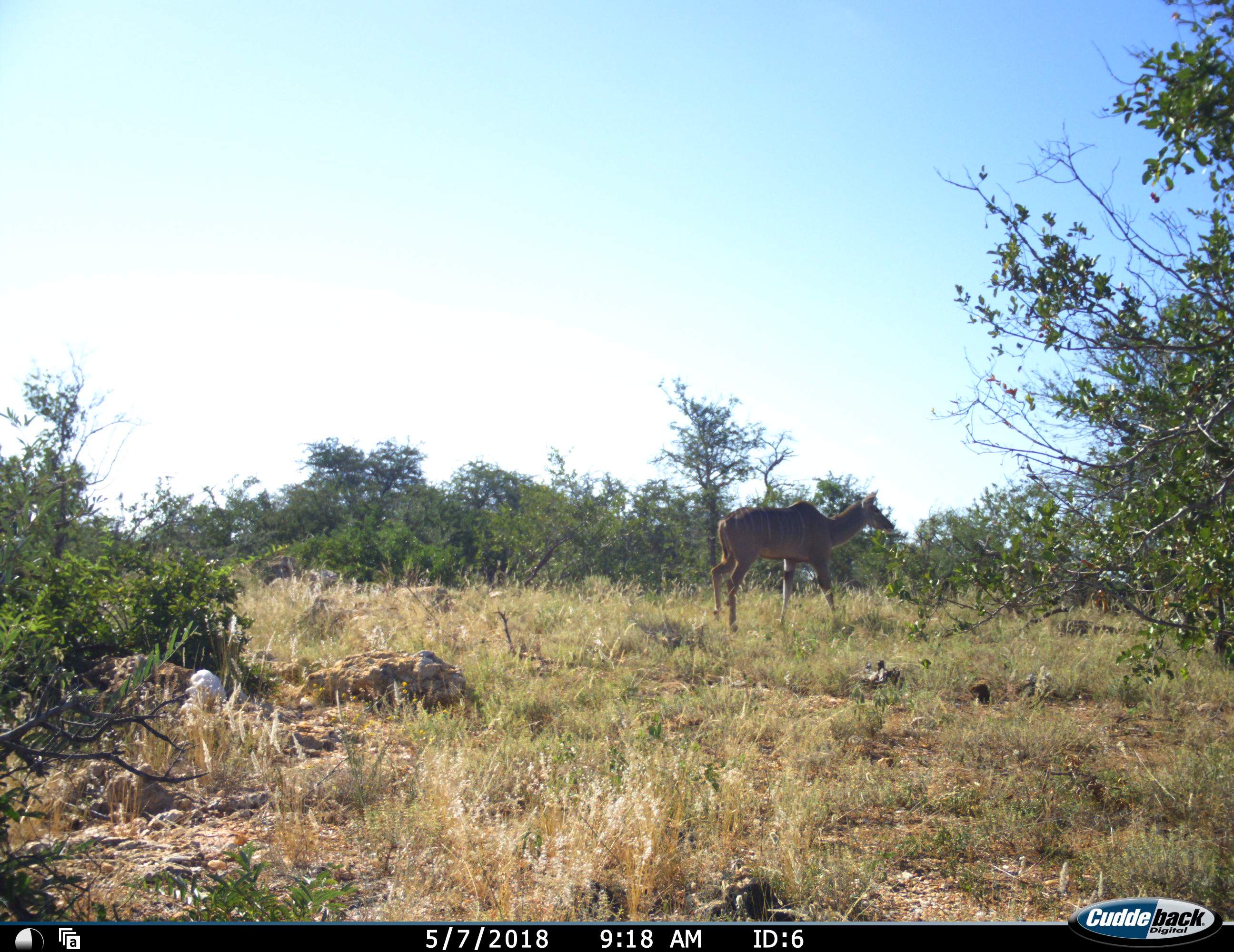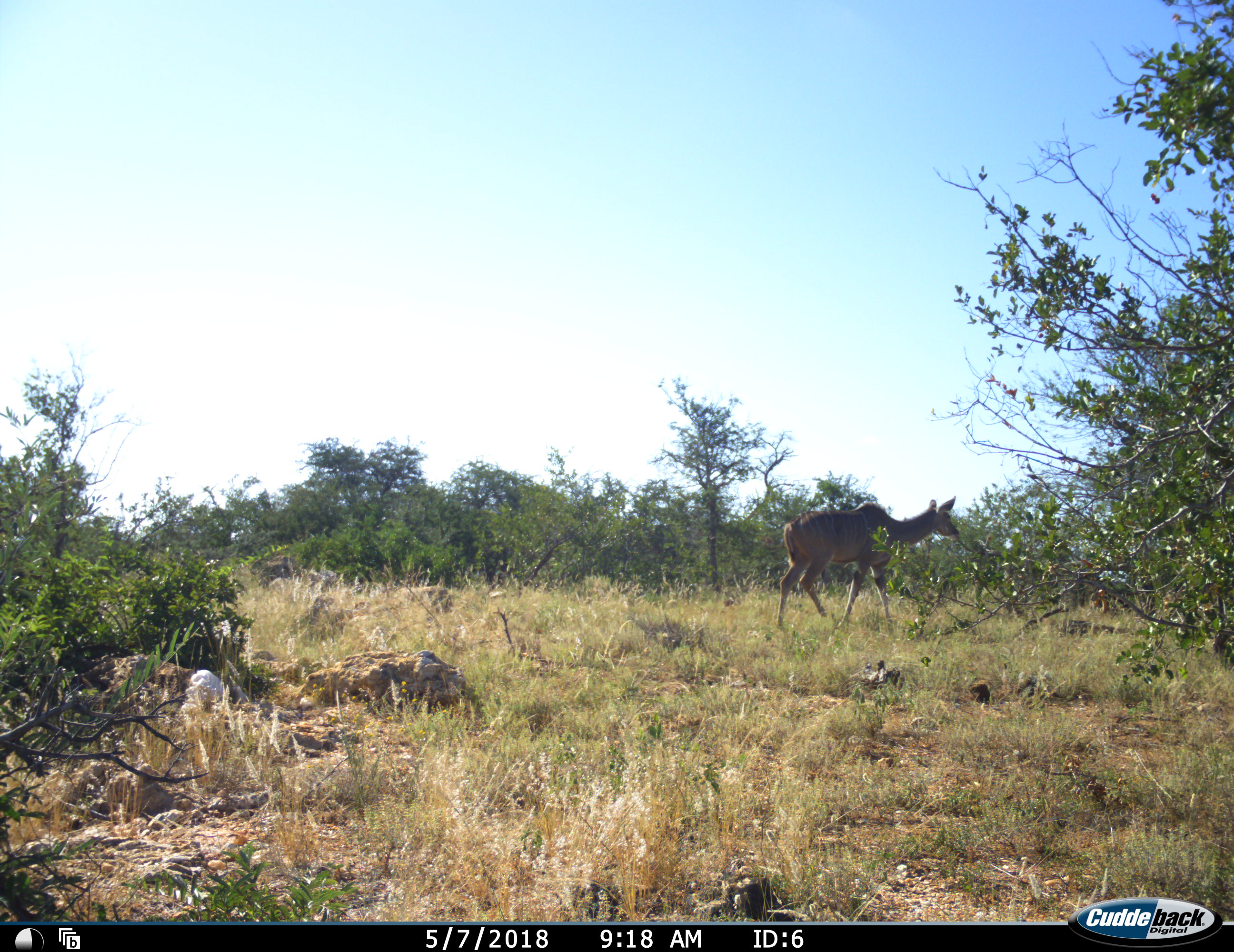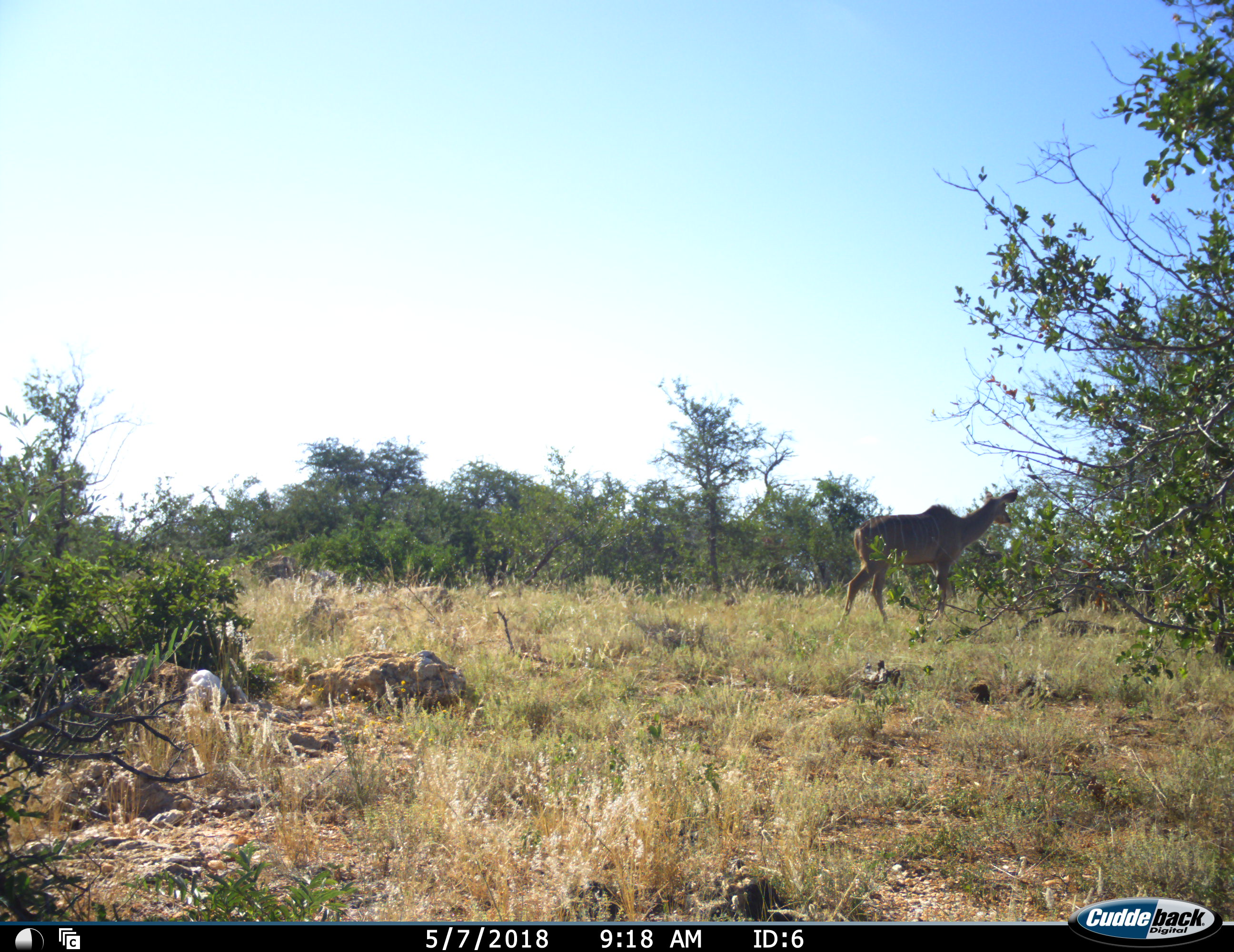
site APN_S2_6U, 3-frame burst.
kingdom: Animalia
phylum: Chordata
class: Mammalia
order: Artiodactyla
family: Bovidae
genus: Tragelaphus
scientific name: Tragelaphus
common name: kudu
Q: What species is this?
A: Kudu (Tragelaphus).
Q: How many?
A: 1.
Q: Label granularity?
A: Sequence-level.